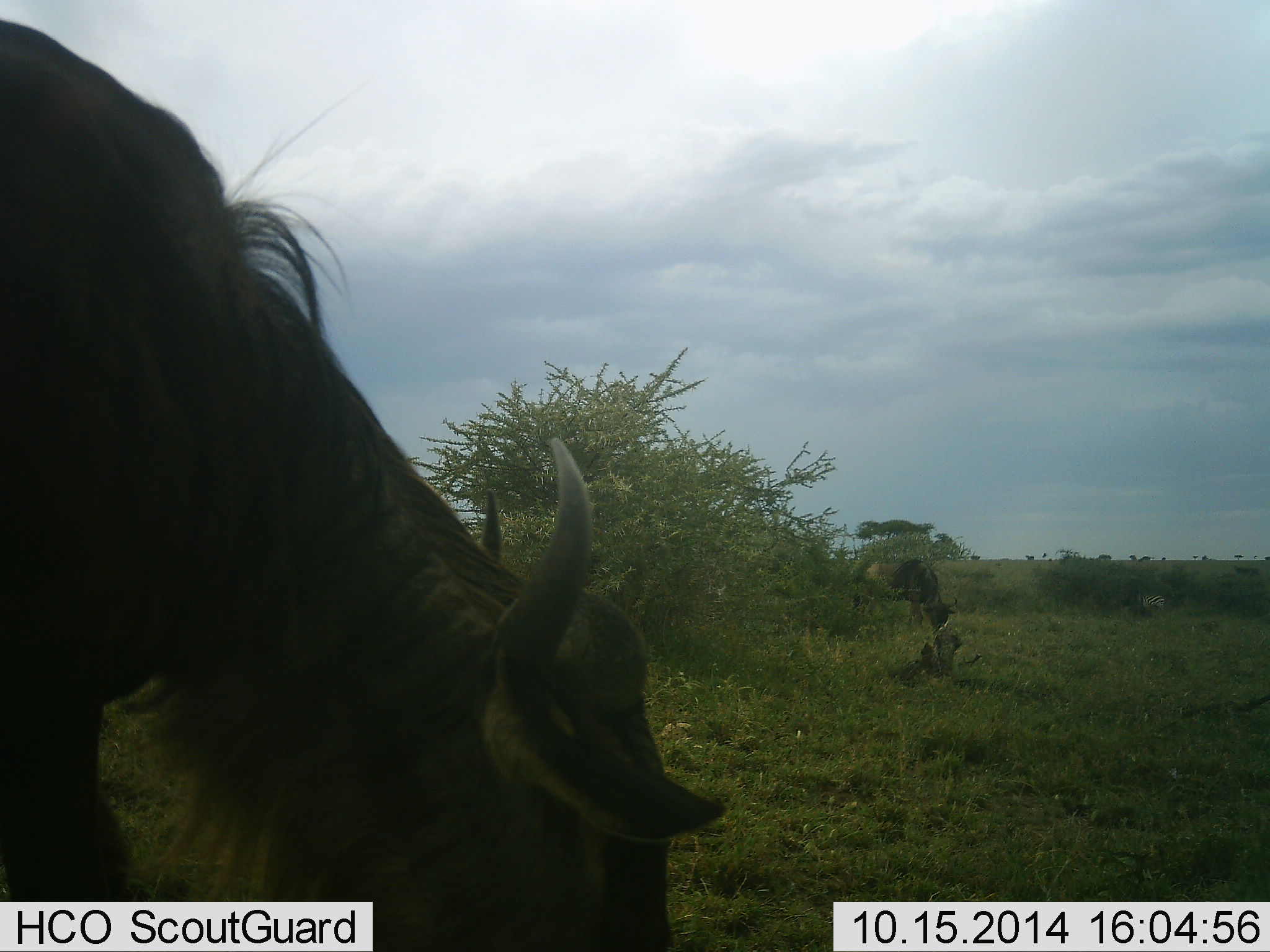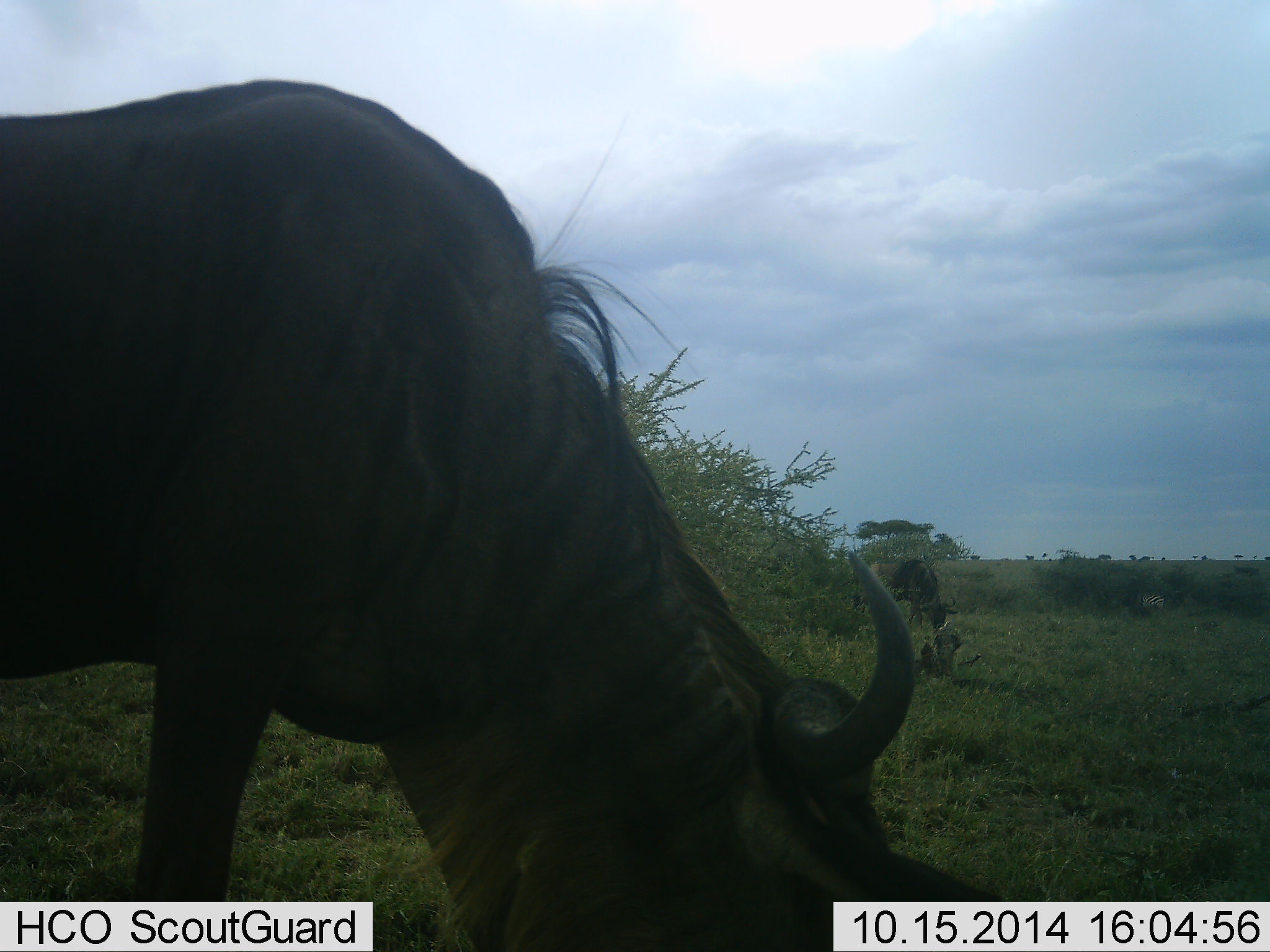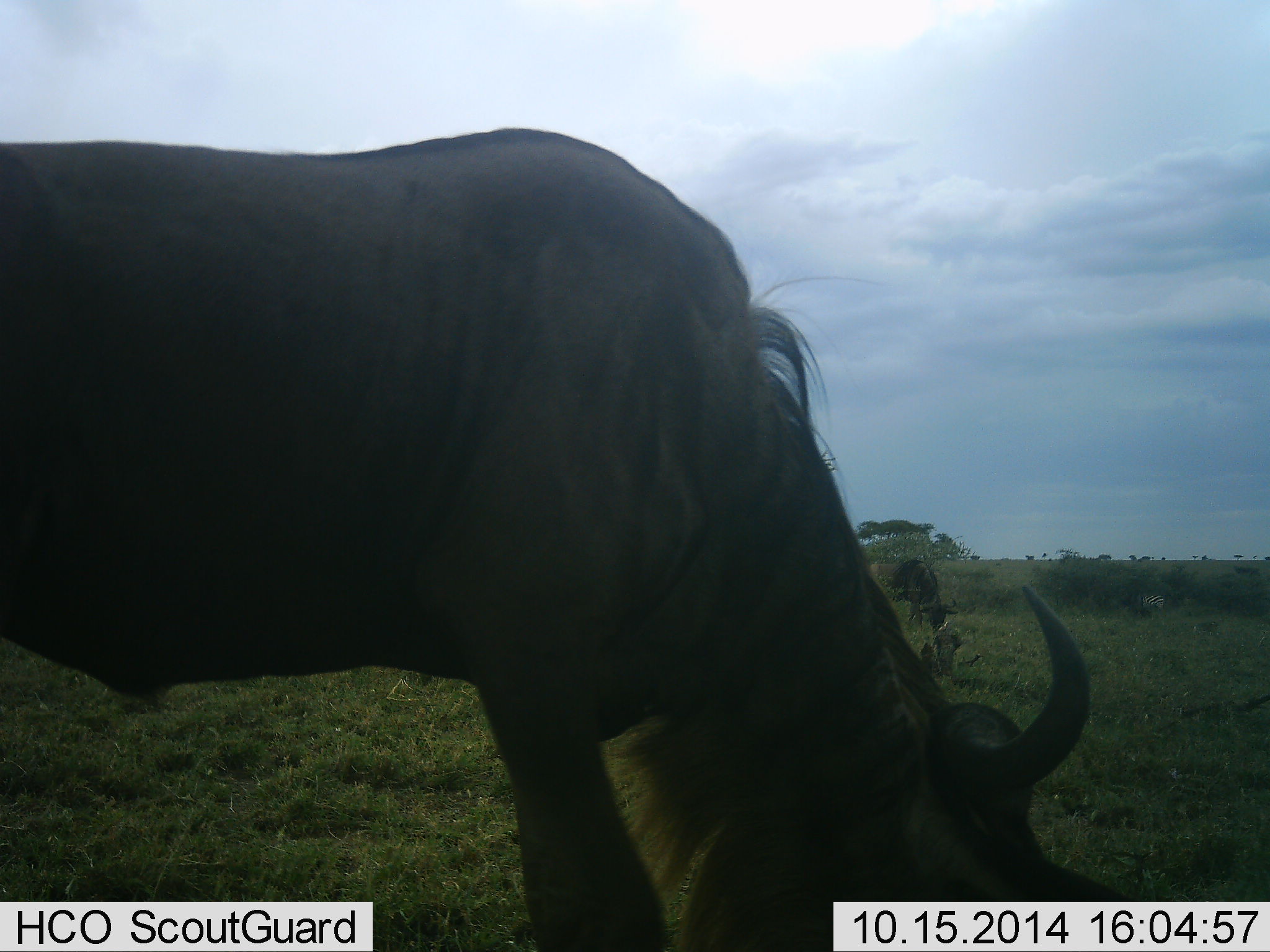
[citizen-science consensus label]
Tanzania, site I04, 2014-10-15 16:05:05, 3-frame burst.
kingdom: Animalia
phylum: Chordata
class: Mammalia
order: Artiodactyla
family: Bovidae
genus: Connochaetes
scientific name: Connochaetes taurinus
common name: blue wildebeest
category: wildebeest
Wildebeest (blue wildebeest) (Connochaetes taurinus), count 2. Behavior (volunteer vote fractions): standing 10%, resting 0%, moving 40%, interacting 0%. Young present (vote fraction): 0%. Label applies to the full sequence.